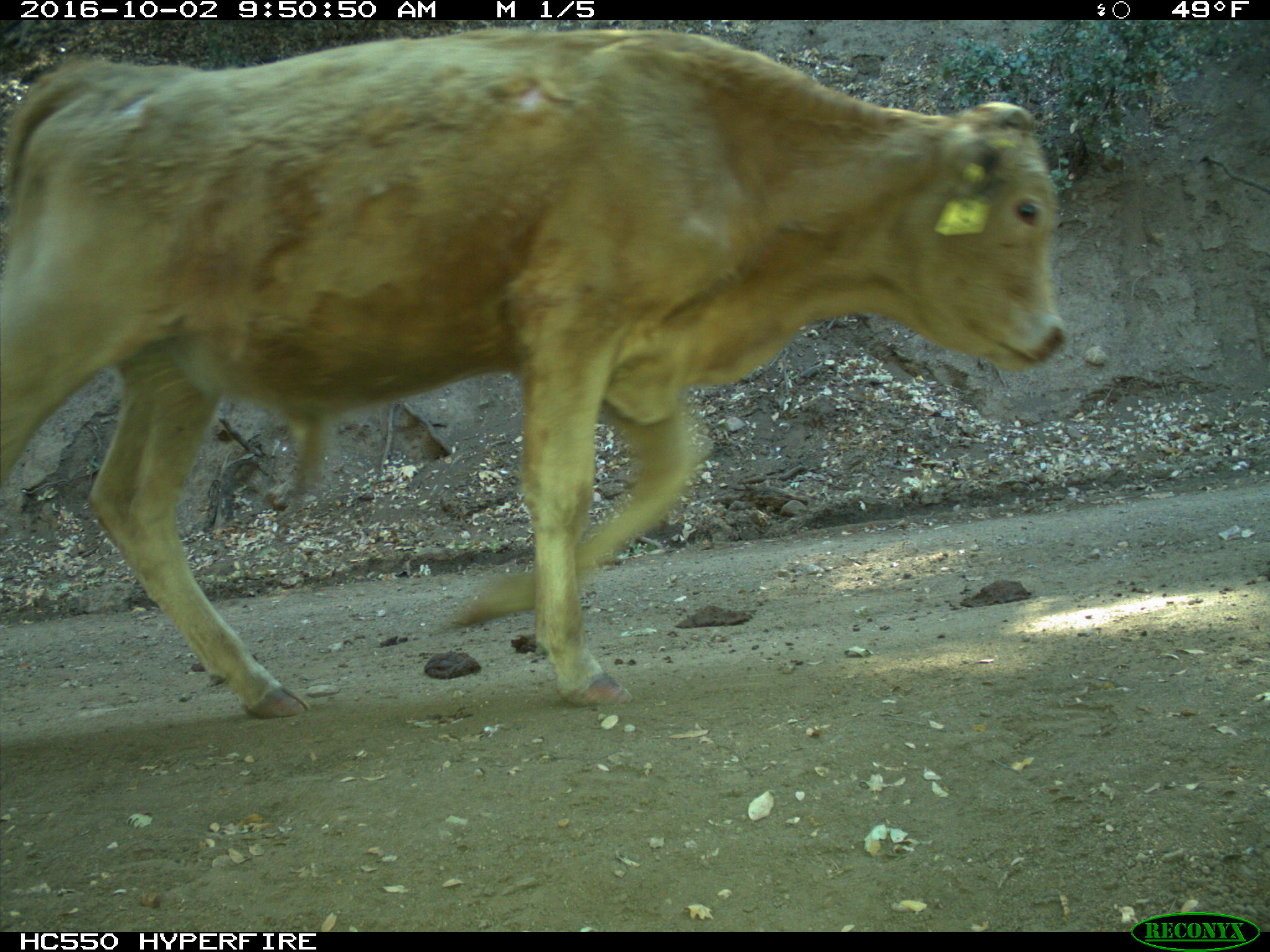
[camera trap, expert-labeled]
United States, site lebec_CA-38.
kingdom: Animalia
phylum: Chordata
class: Mammalia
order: Artiodactyla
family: Bovidae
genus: Bos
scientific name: Bos taurus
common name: domestic cow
Bos taurus (domestic cow).